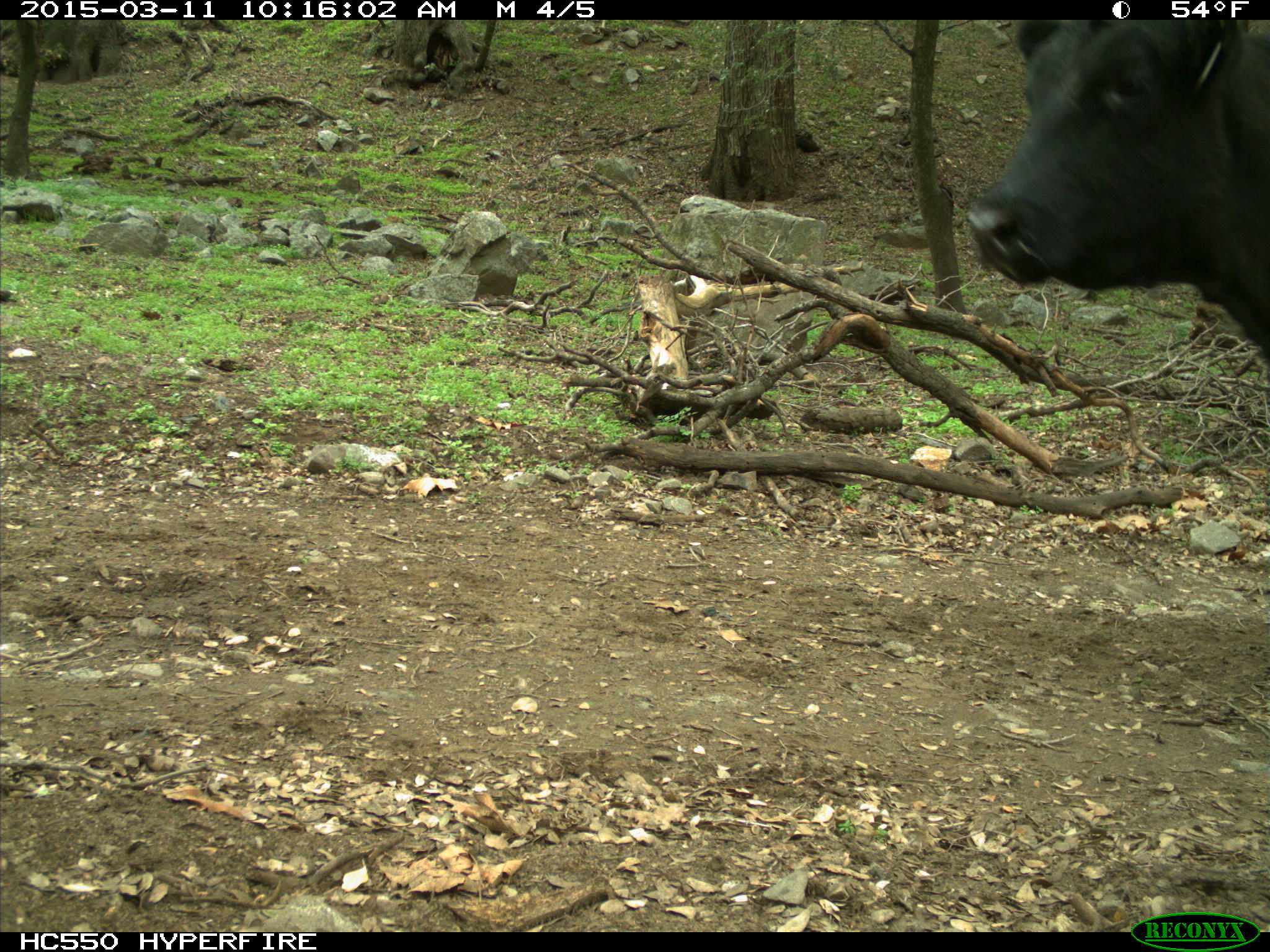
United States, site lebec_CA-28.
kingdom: Animalia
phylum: Chordata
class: Mammalia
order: Artiodactyla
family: Bovidae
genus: Bos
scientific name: Bos taurus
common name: domestic cow